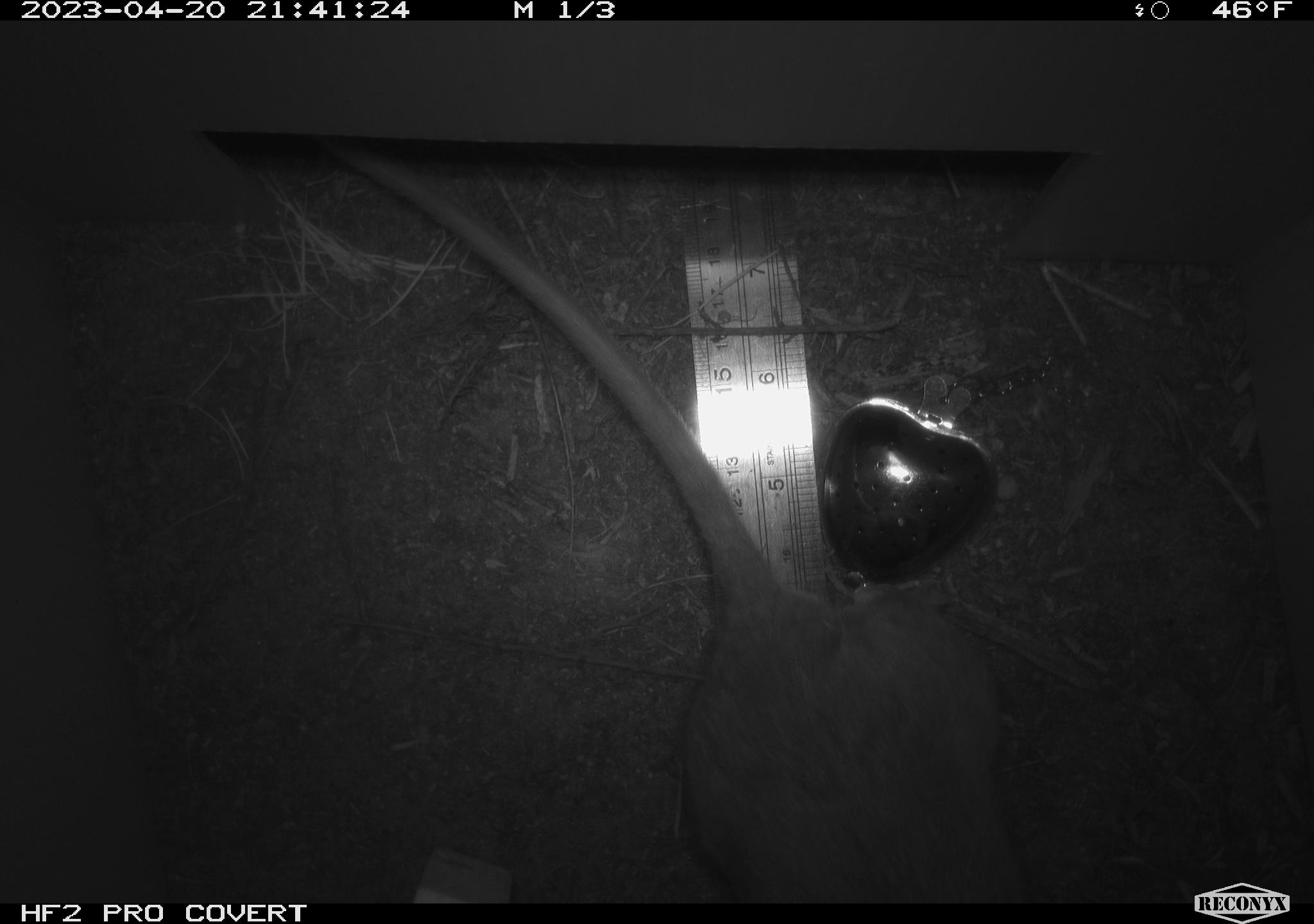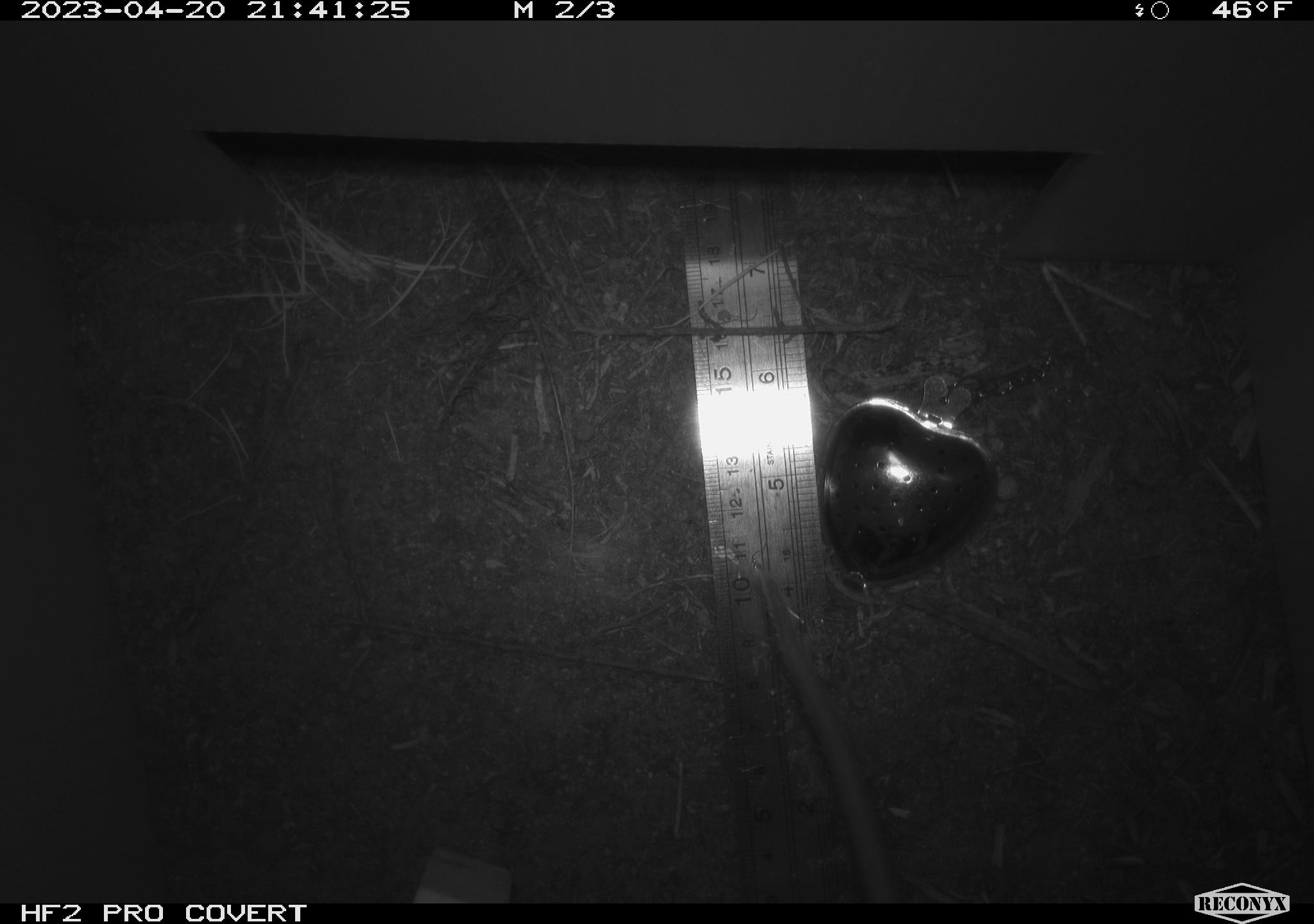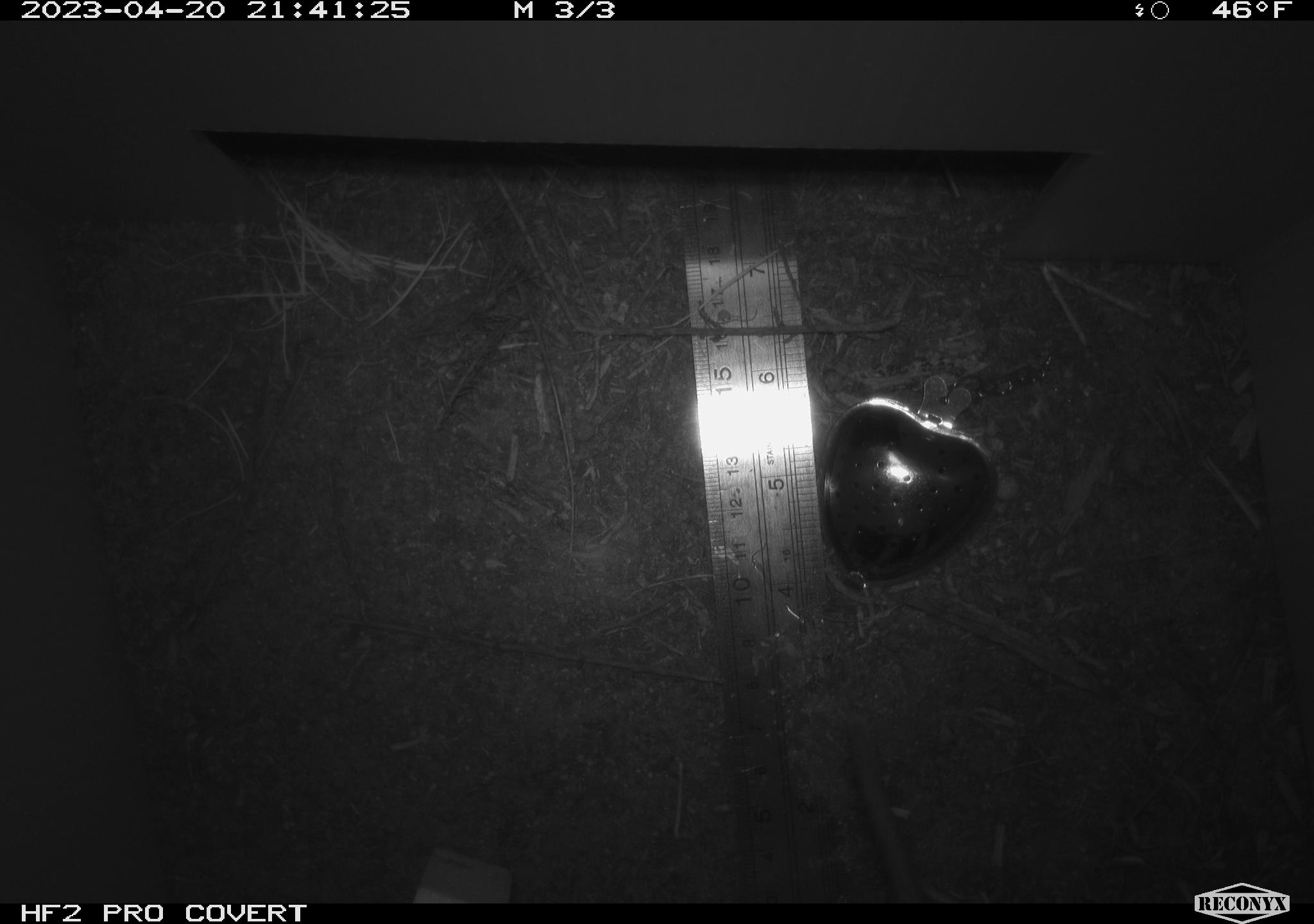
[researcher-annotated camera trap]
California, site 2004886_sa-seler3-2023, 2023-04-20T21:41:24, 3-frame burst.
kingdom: Animalia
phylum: Chordata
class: Mammalia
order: Rodentia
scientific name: Rodentia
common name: woodrat or rat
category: woodrat or rat species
Woodrat or rat species (woodrat or rat) (Rodentia).